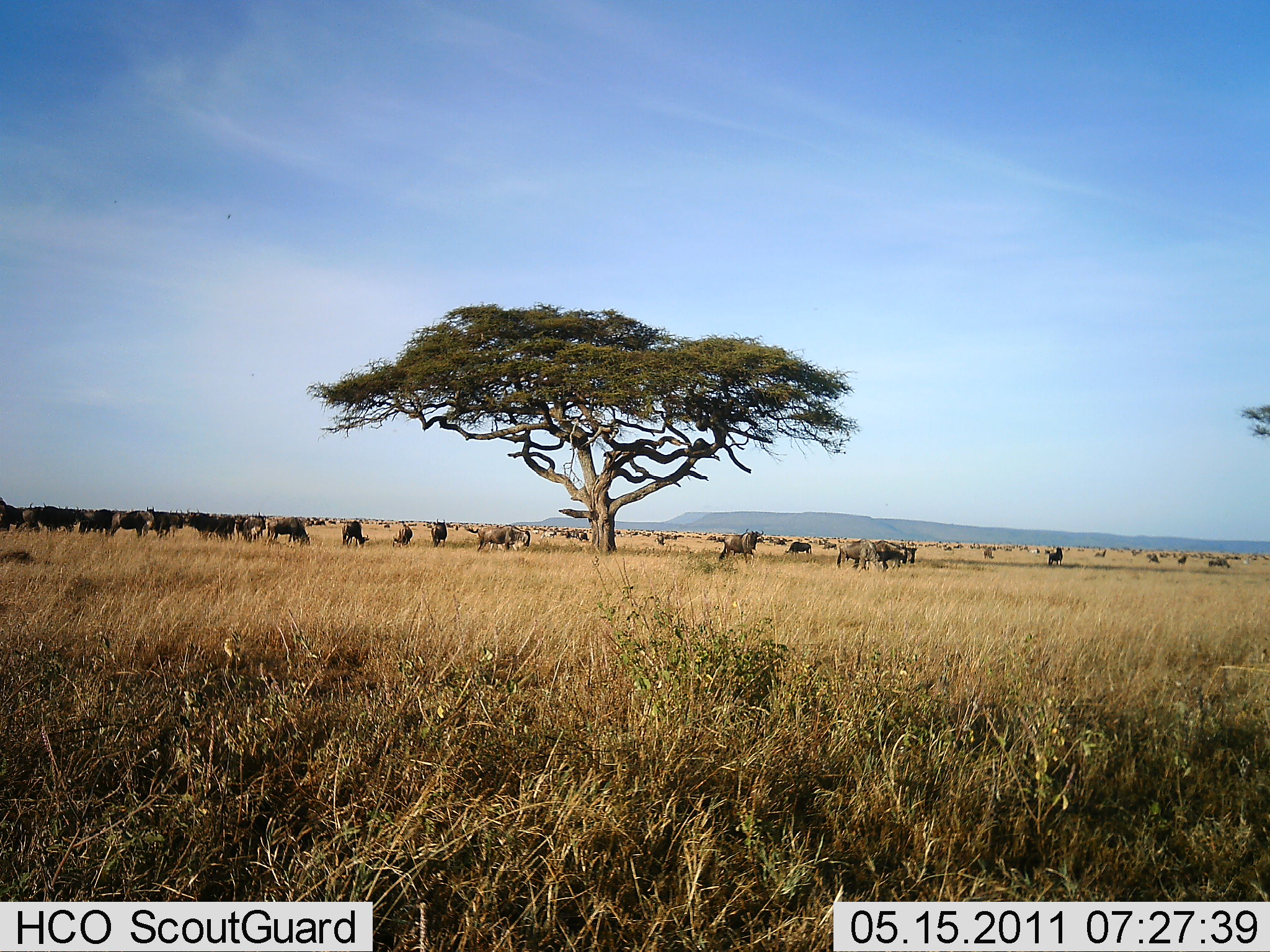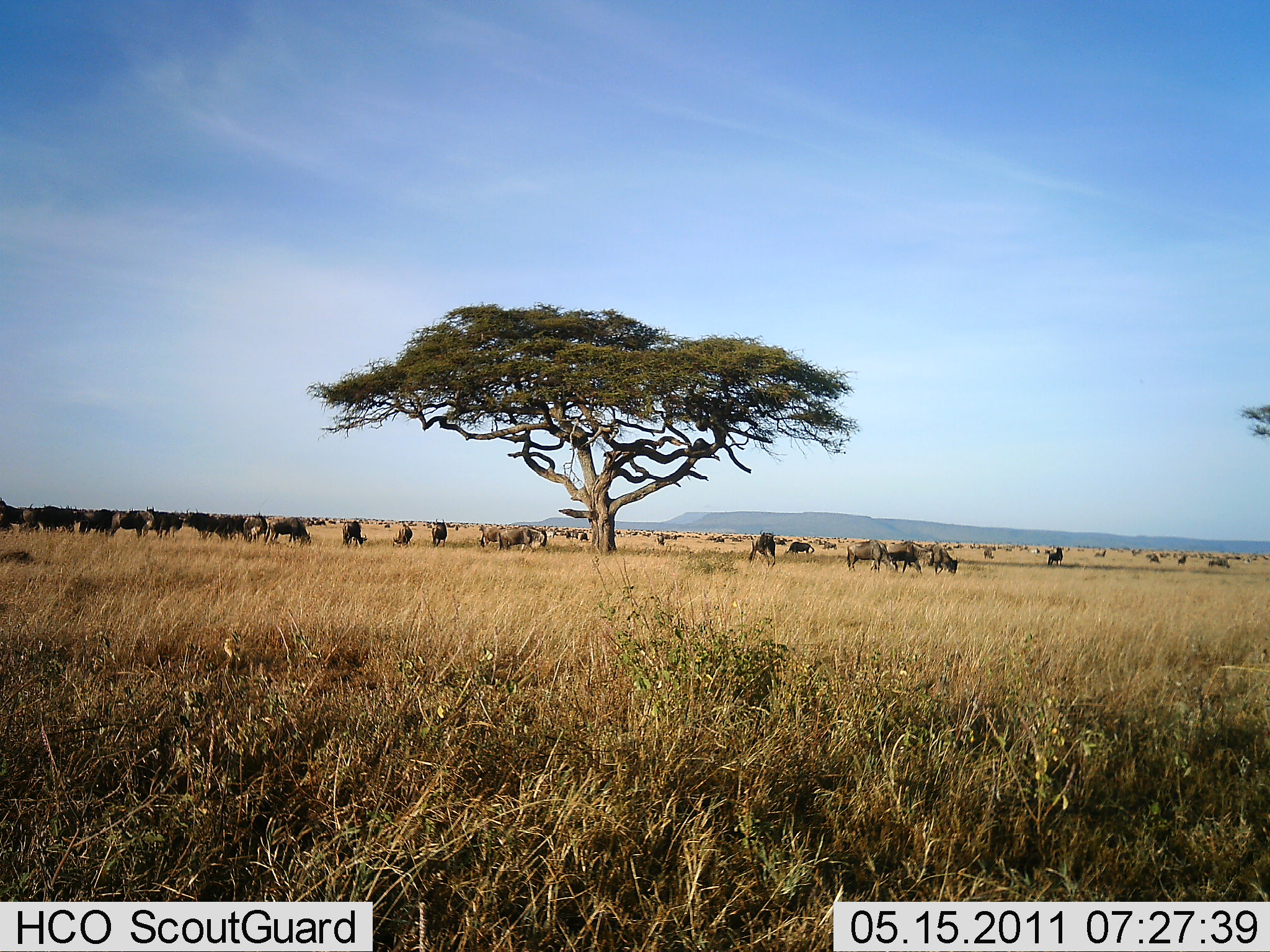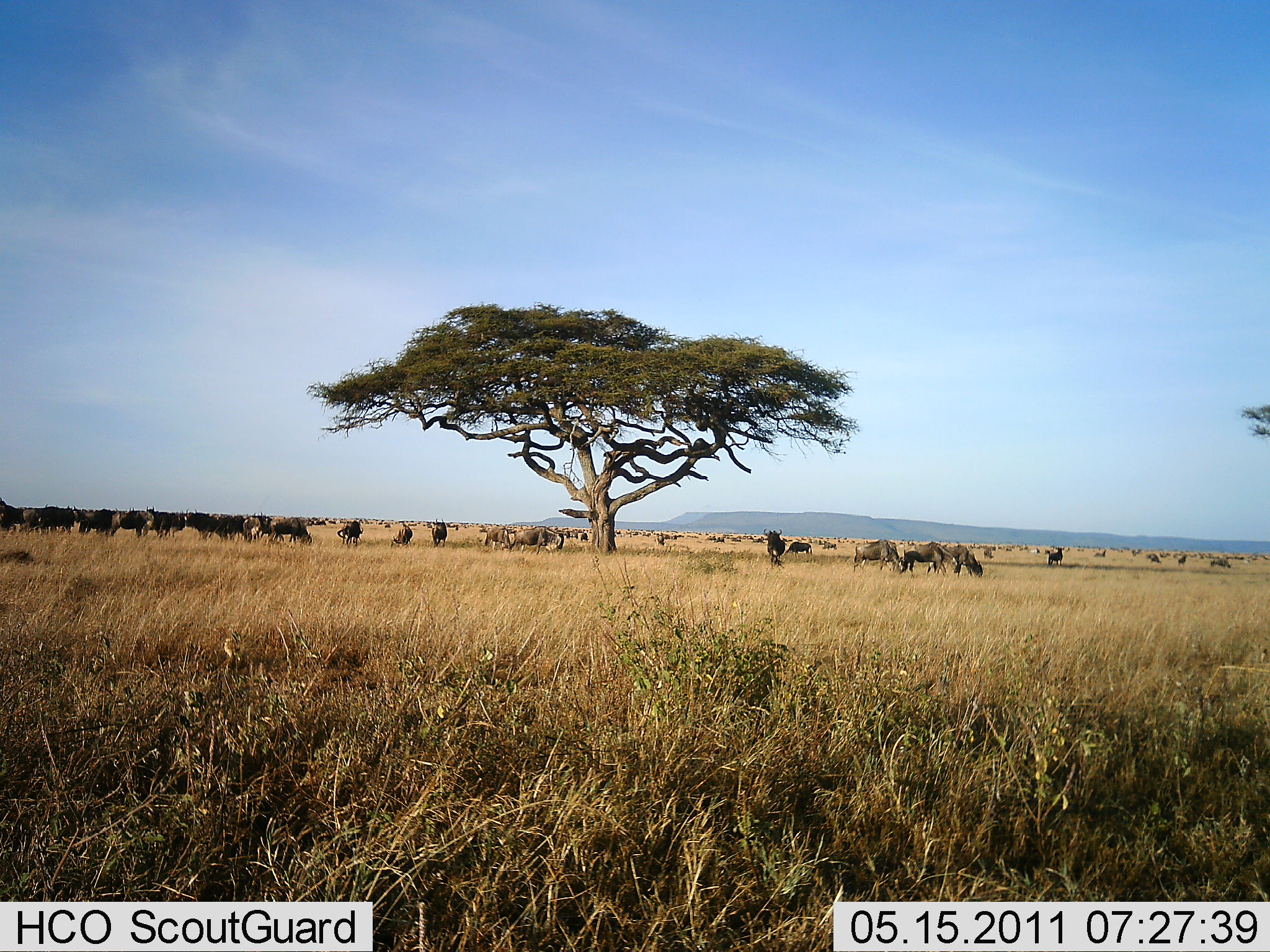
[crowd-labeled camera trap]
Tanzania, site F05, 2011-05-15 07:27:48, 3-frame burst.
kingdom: Animalia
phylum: Chordata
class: Mammalia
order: Artiodactyla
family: Bovidae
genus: Connochaetes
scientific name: Connochaetes taurinus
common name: blue wildebeest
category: wildebeest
Wildebeest (blue wildebeest) (Connochaetes taurinus), count 11-50. Behavior (volunteer vote fractions): standing 47%, resting 0%, moving 67%, interacting 13%. Young present (vote fraction): 0%. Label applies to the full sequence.